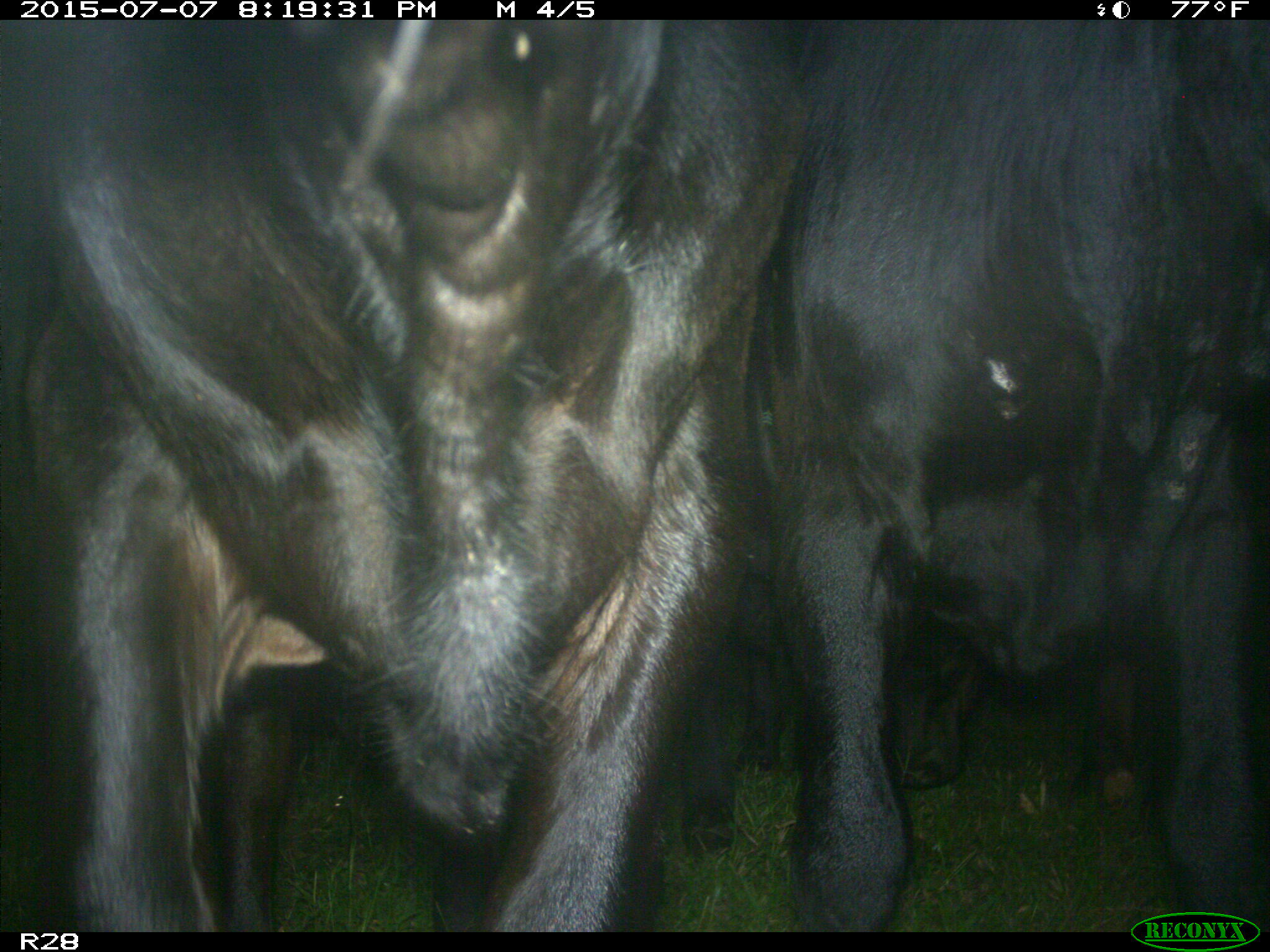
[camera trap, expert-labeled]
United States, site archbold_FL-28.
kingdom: Animalia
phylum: Chordata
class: Mammalia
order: Artiodactyla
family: Bovidae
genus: Bos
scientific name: Bos taurus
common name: domestic cow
Bos taurus (domestic cow).